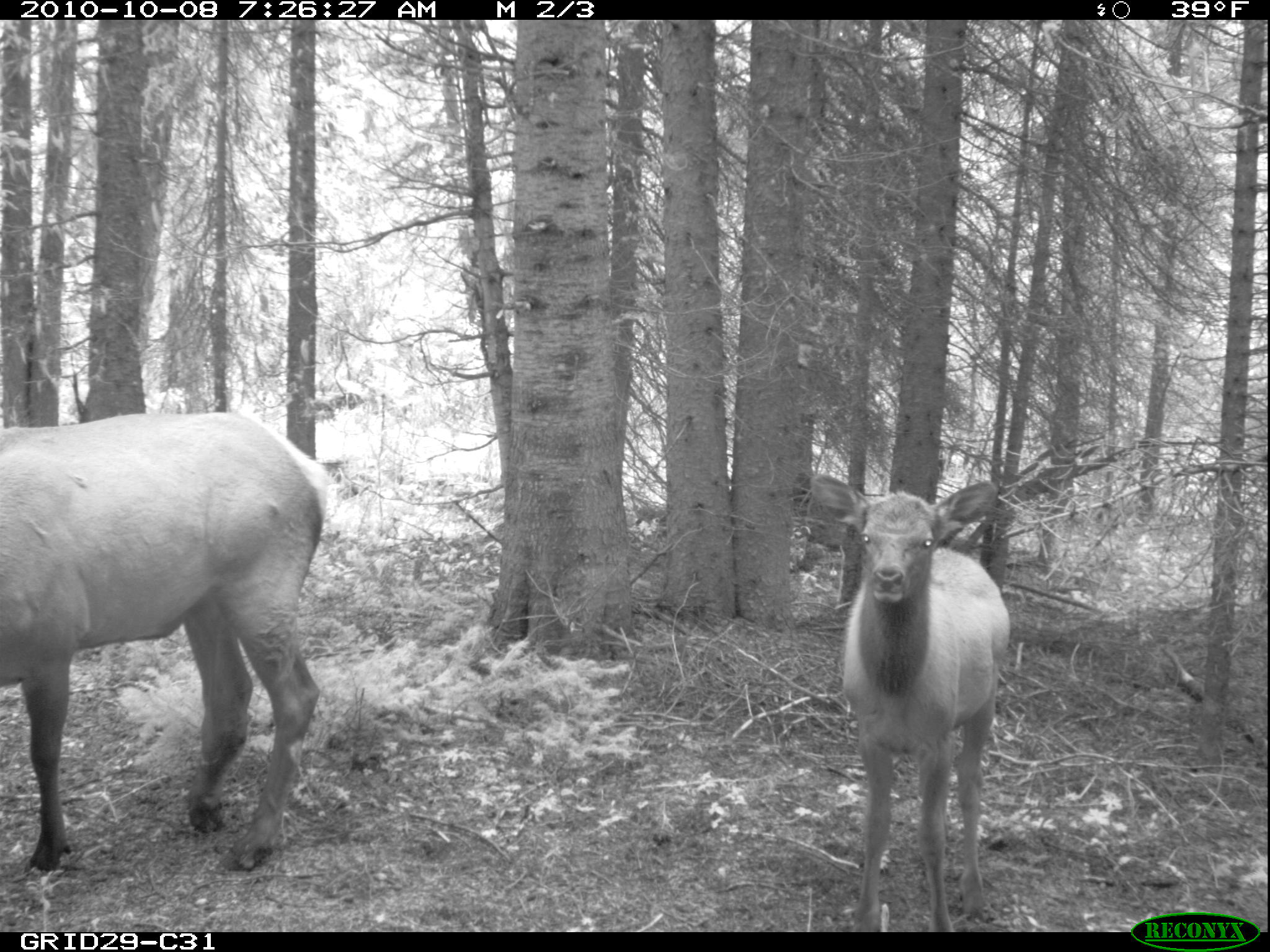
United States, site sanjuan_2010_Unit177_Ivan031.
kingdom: Animalia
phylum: Chordata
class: Mammalia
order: Artiodactyla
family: Cervidae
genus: Cervus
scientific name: Cervus elaphus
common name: red deer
Cervus elaphus (red deer).